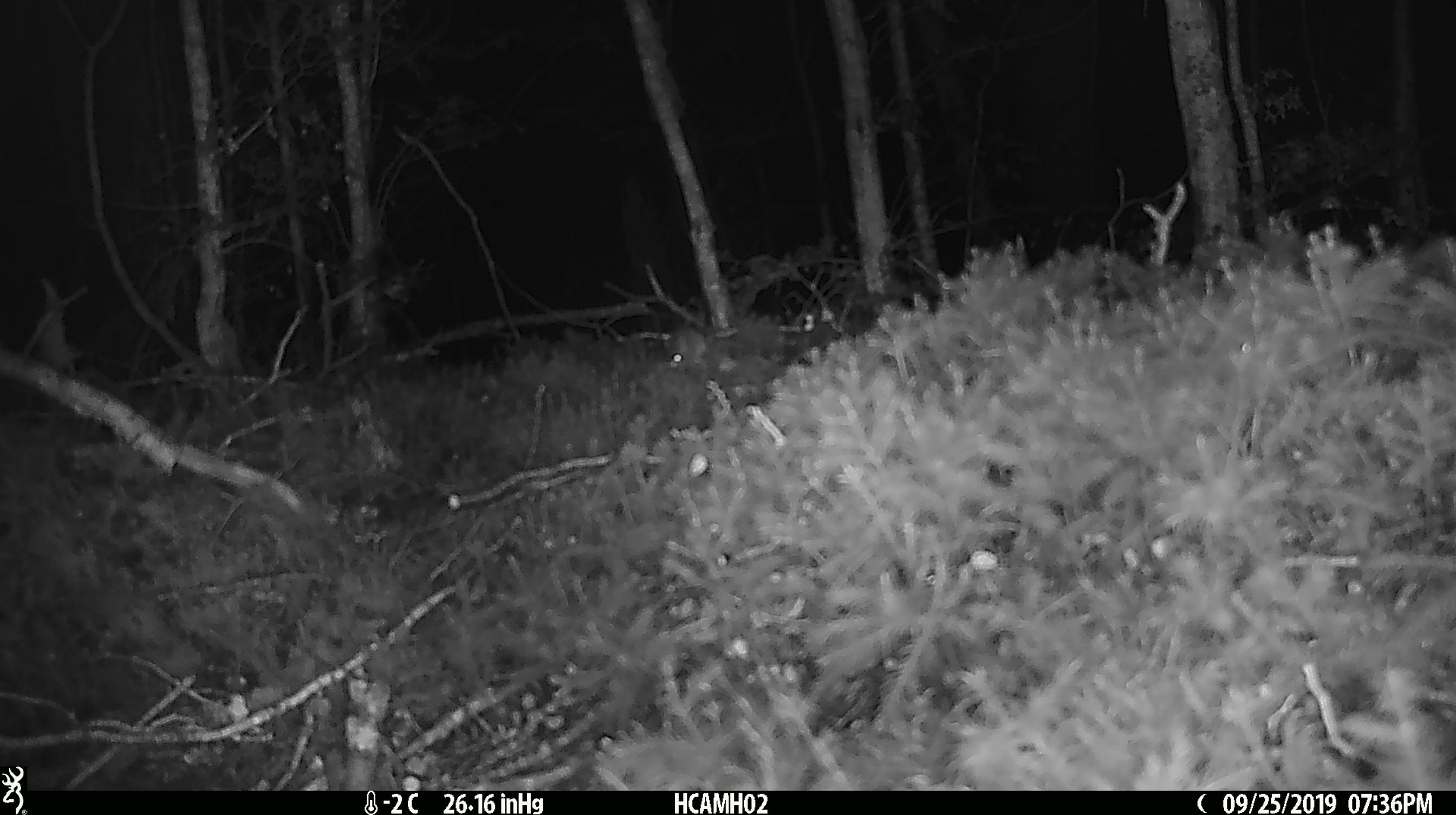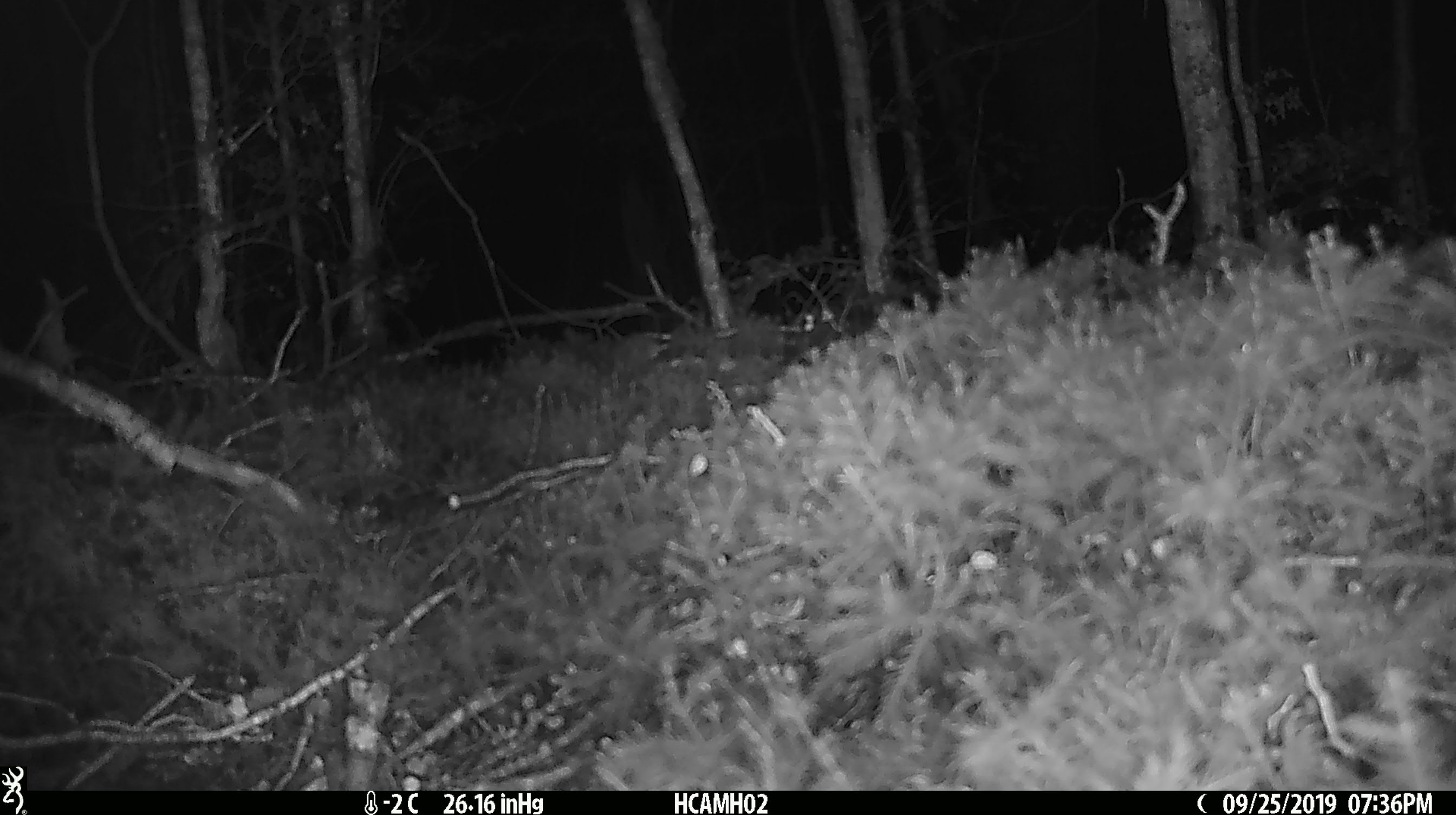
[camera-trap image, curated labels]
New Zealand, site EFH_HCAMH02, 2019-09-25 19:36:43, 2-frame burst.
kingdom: Animalia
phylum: Chordata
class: Mammalia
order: Rodentia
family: Muridae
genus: Mus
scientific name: Mus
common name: mouse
Mouse (Mus).